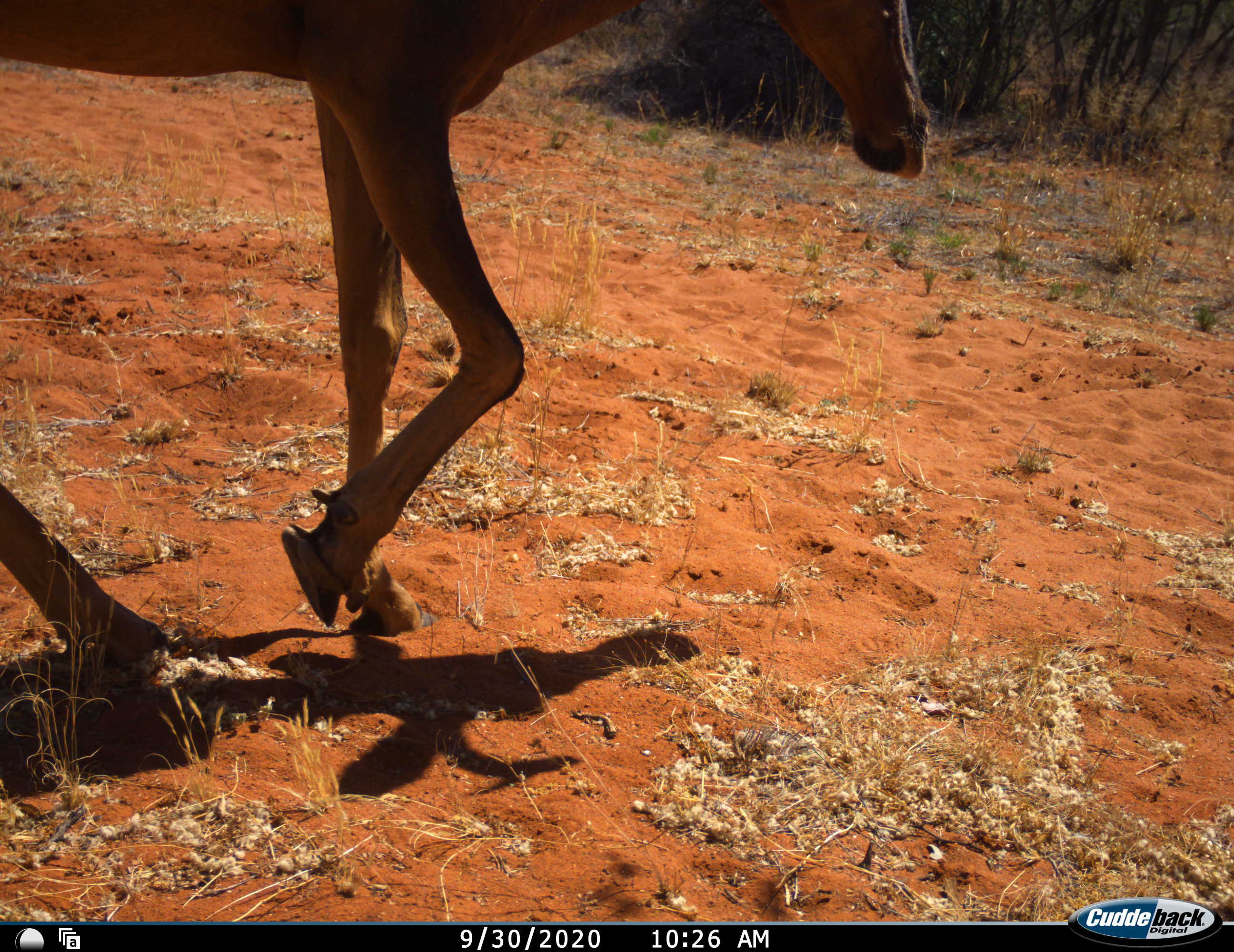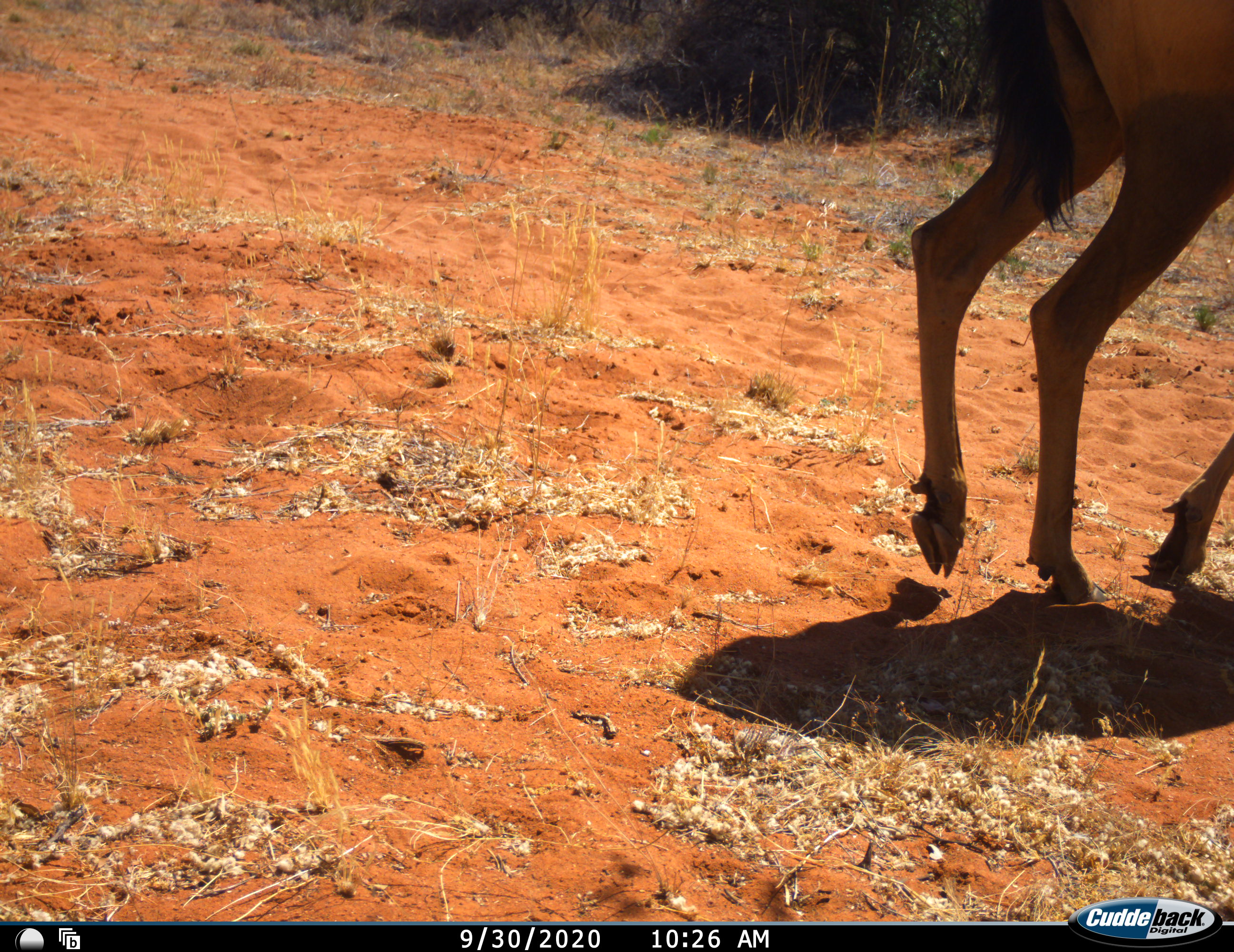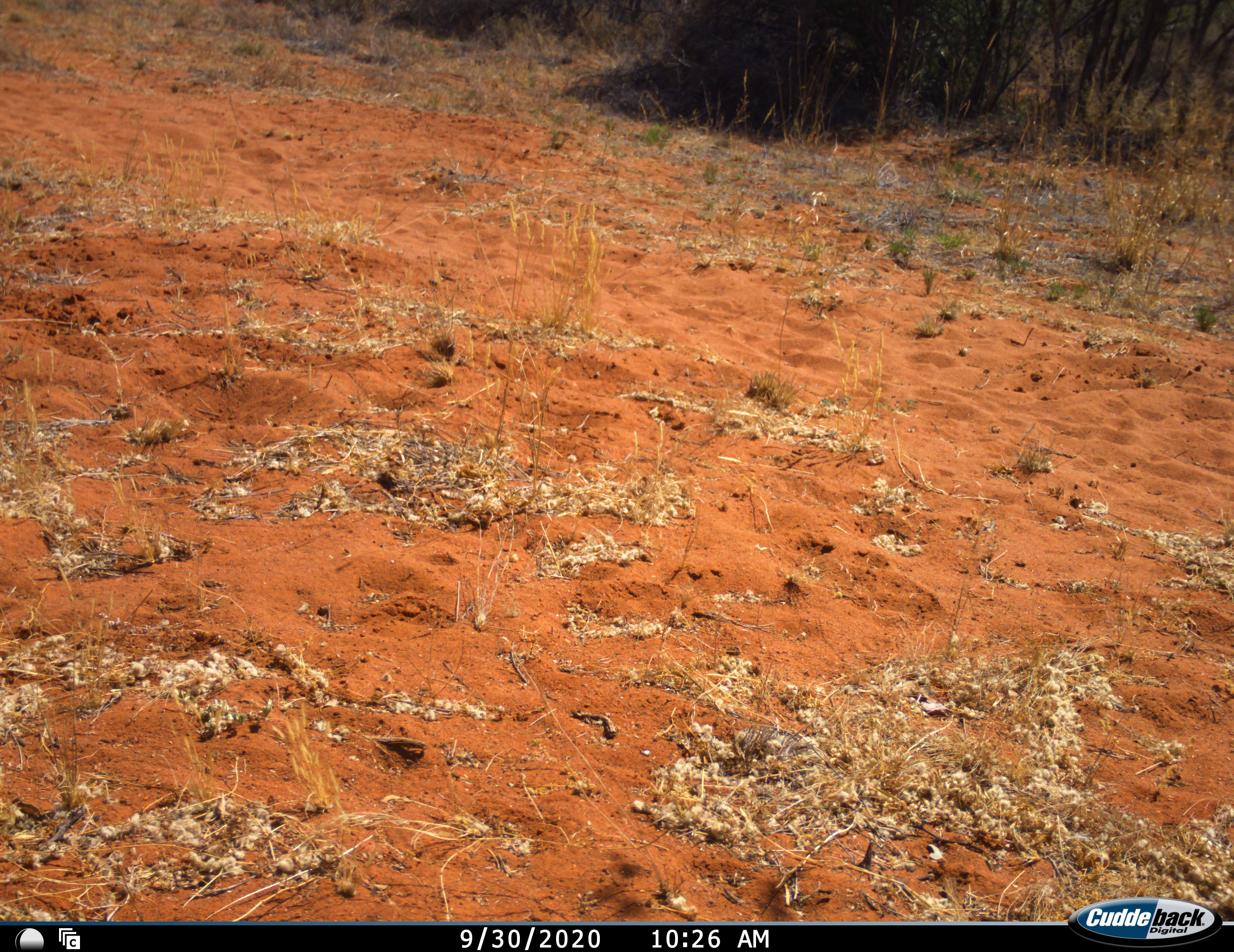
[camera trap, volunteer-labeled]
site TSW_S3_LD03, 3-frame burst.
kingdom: Animalia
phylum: Chordata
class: Mammalia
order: Artiodactyla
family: Bovidae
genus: Alcelaphus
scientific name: Alcelaphus buselaphus caama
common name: red hartebeest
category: hartebeestred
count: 1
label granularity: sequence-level